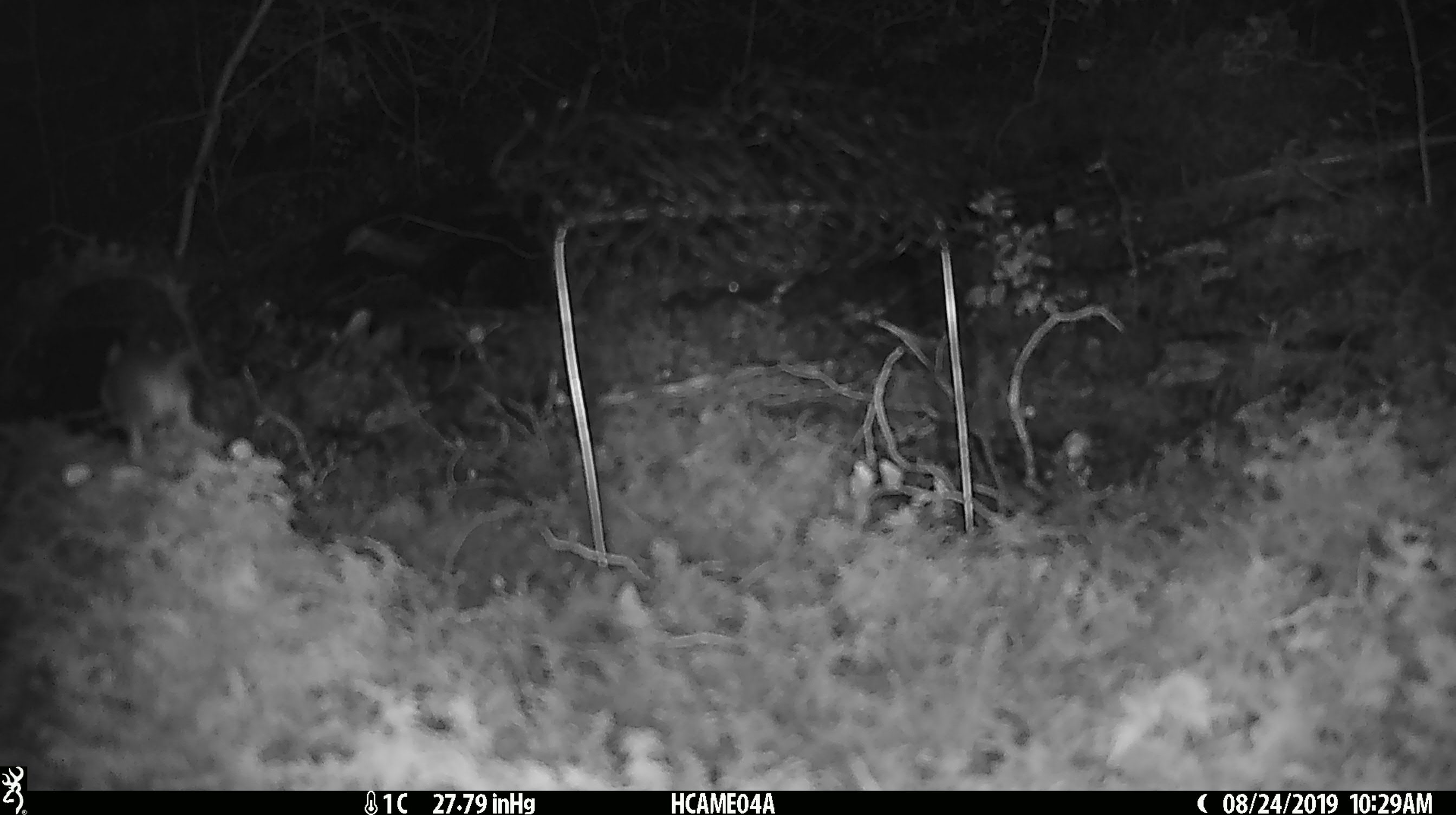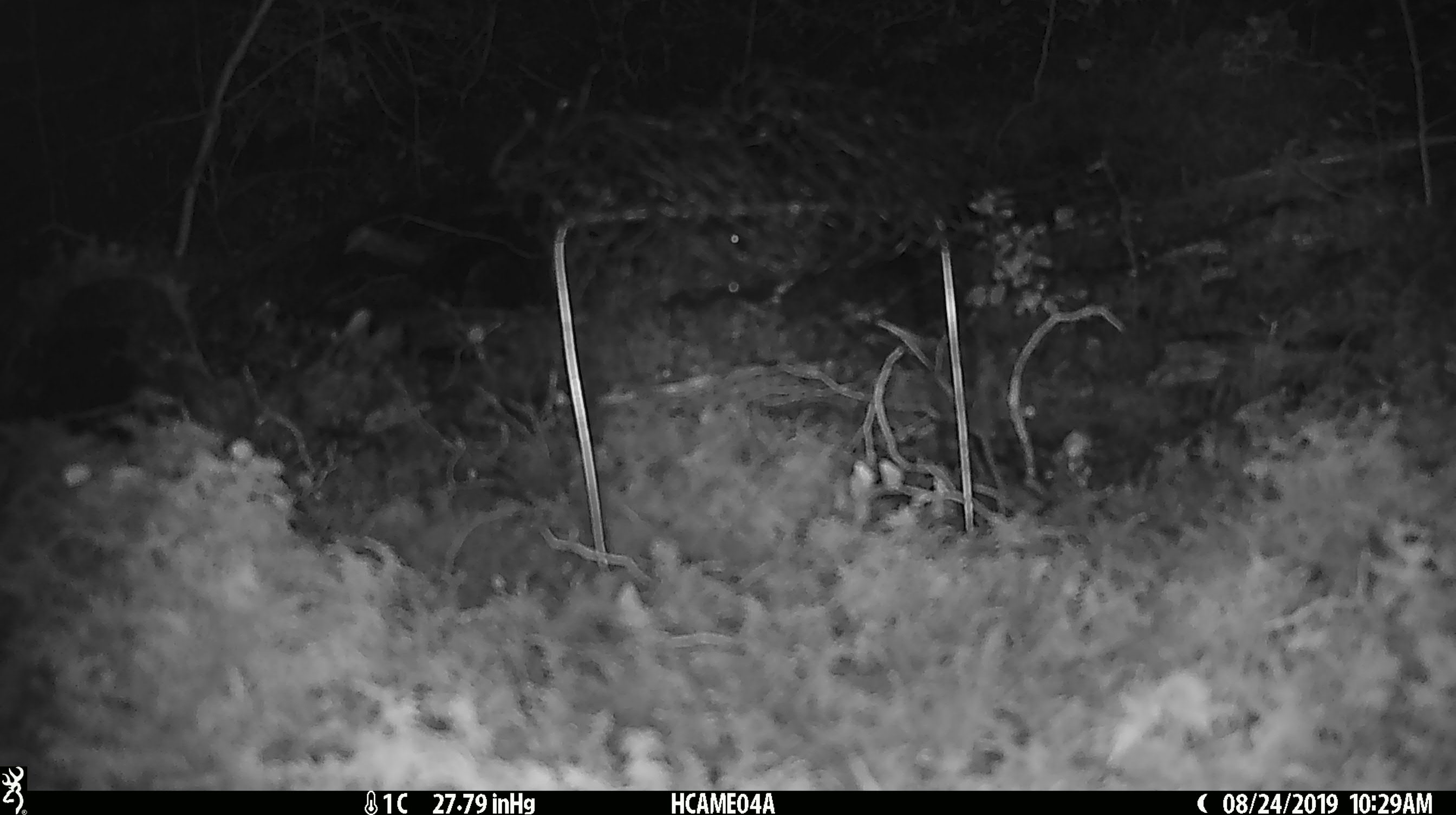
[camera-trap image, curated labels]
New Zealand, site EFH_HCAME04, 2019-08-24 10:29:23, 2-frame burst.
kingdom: Animalia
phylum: Chordata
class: Mammalia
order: Rodentia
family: Muridae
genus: Mus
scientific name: Mus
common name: mouse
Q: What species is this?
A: Mouse (Mus).